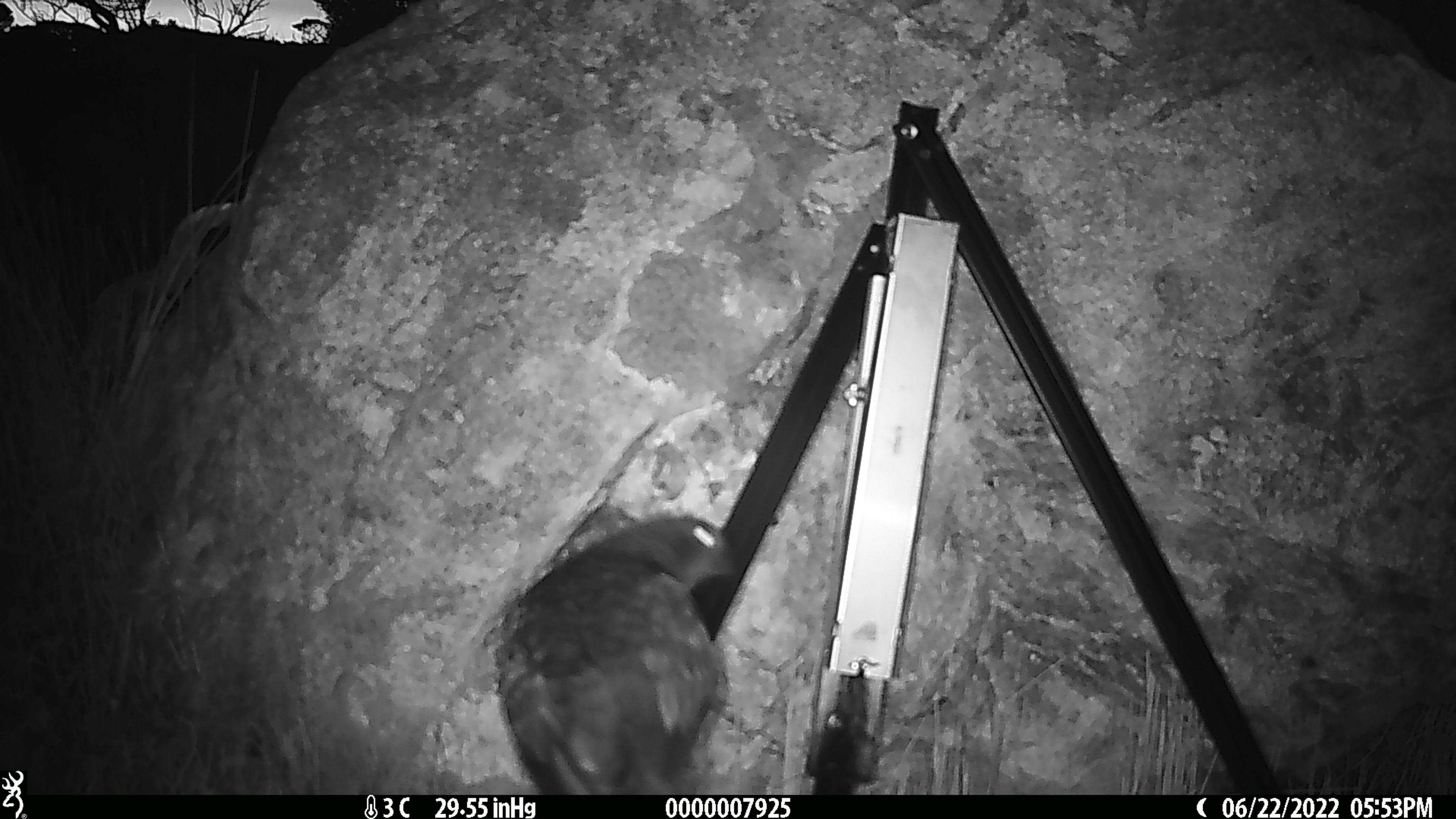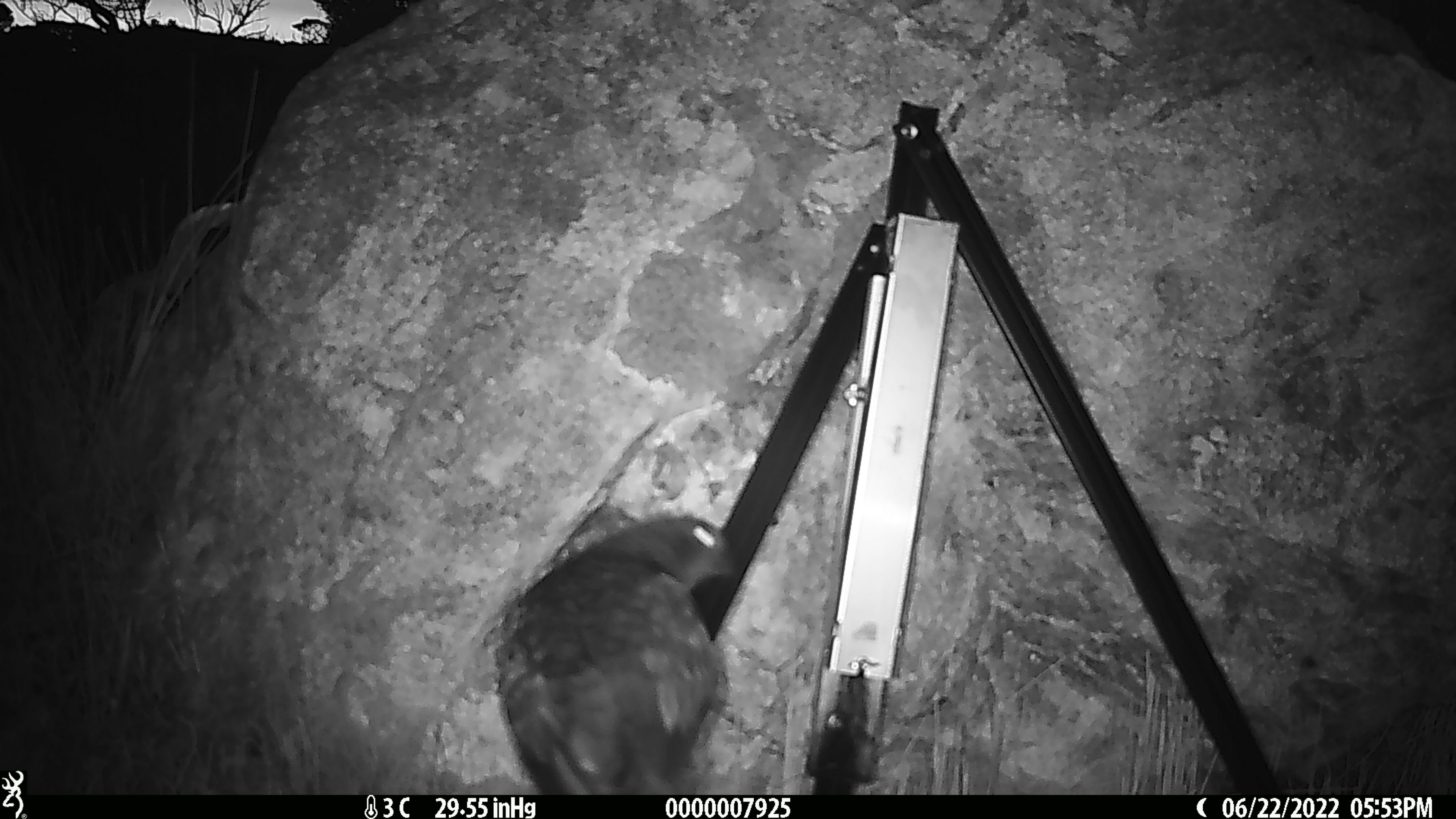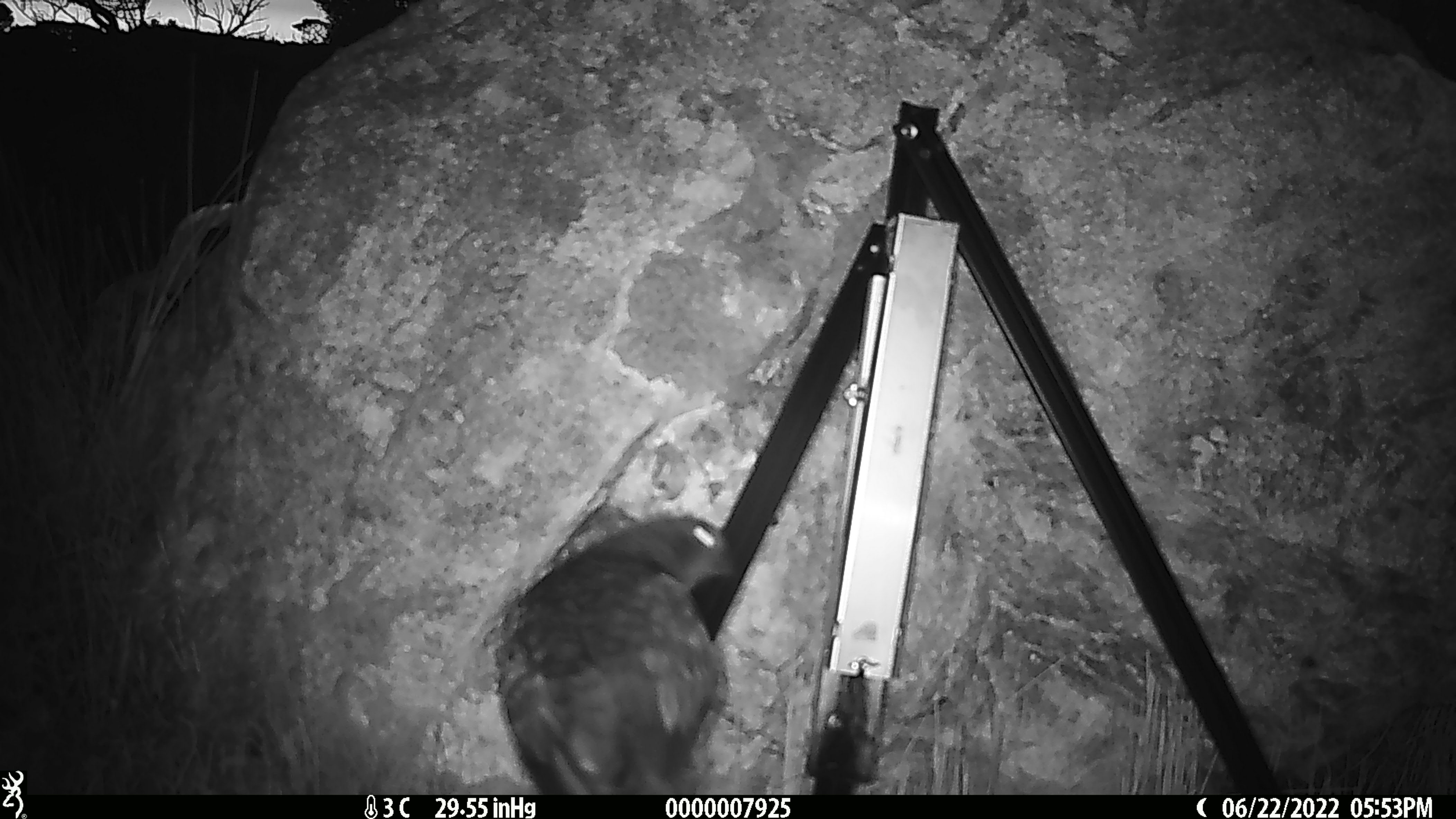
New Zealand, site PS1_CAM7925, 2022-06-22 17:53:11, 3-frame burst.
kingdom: Animalia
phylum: Chordata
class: Aves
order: Psittaciformes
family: Strigopidae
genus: Nestor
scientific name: Nestor notabilis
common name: kea